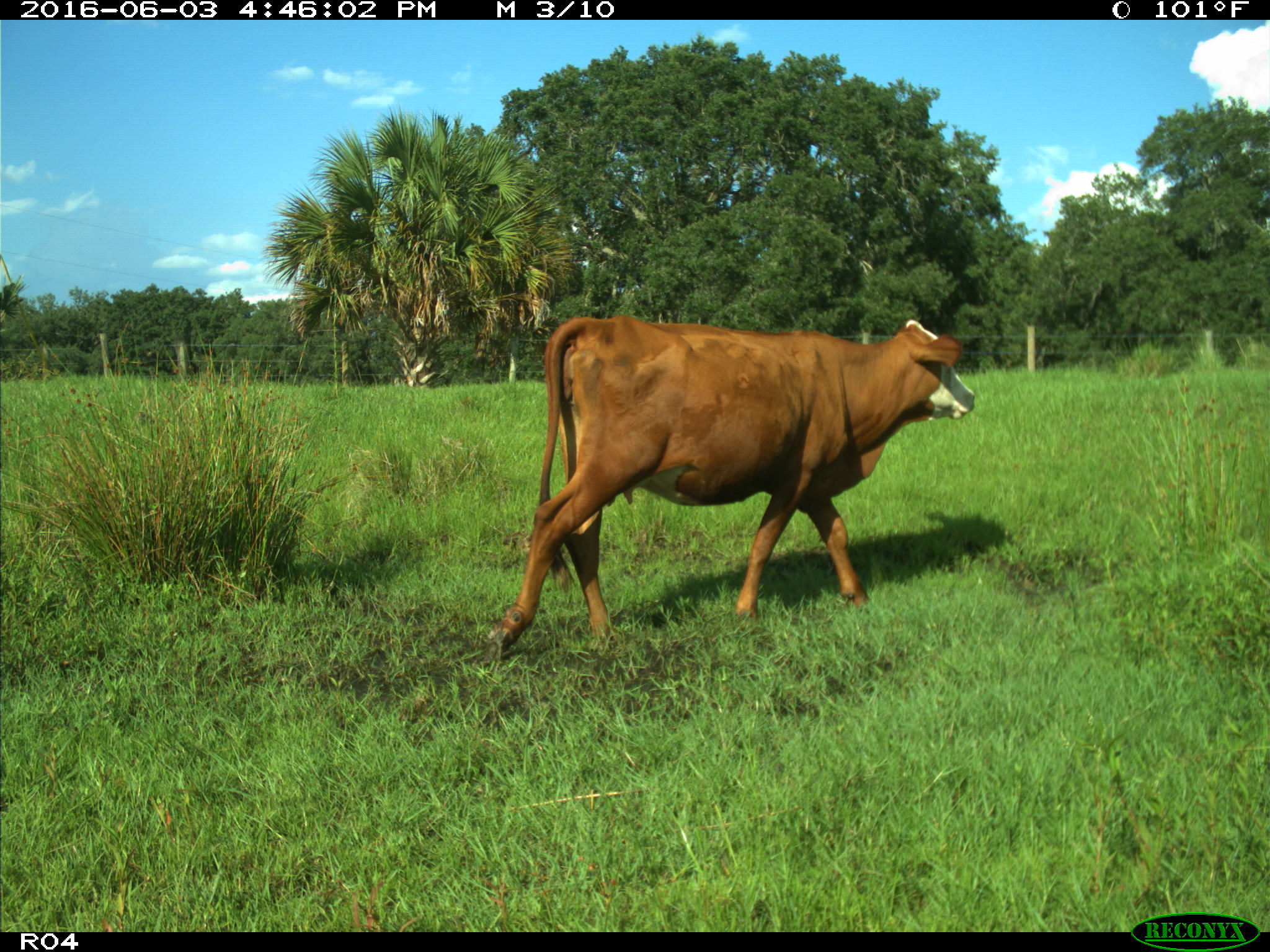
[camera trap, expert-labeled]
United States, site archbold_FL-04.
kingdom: Animalia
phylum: Chordata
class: Mammalia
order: Artiodactyla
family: Bovidae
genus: Bos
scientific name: Bos taurus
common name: domestic cow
Bos taurus (domestic cow).